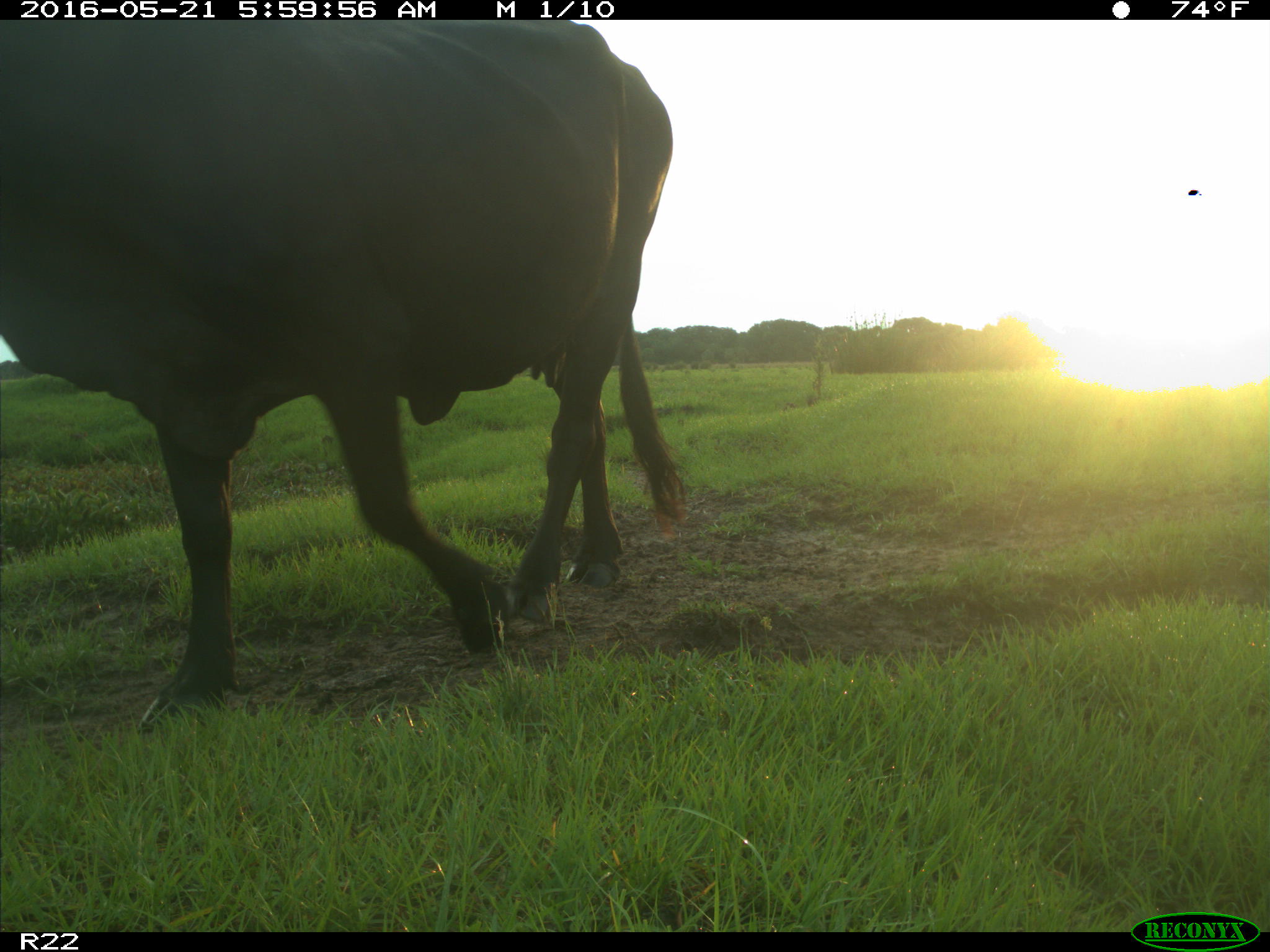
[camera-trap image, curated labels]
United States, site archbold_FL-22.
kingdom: Animalia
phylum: Chordata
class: Mammalia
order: Artiodactyla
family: Bovidae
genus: Bos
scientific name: Bos taurus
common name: domestic cow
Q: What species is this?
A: Bos taurus (domestic cow).